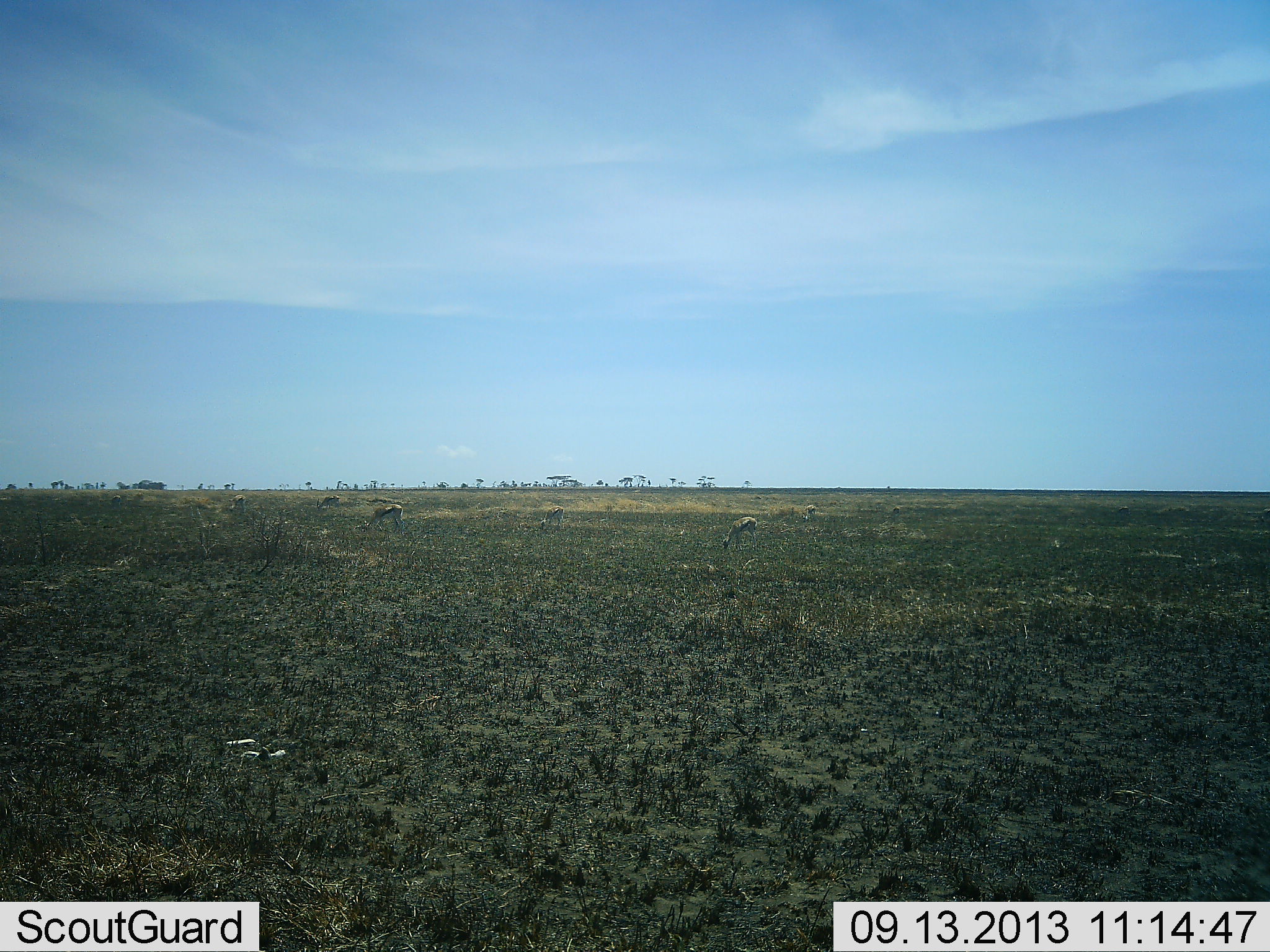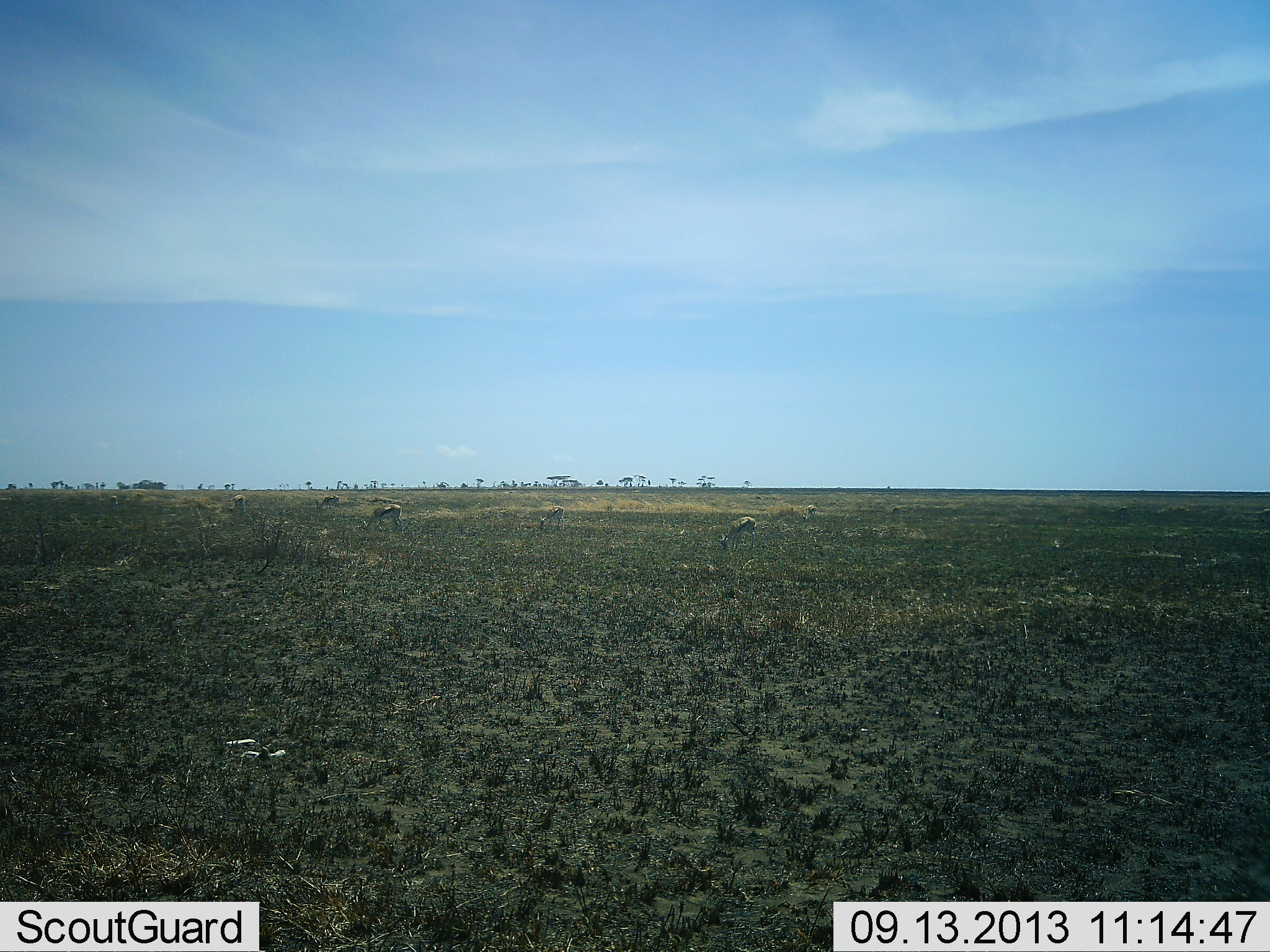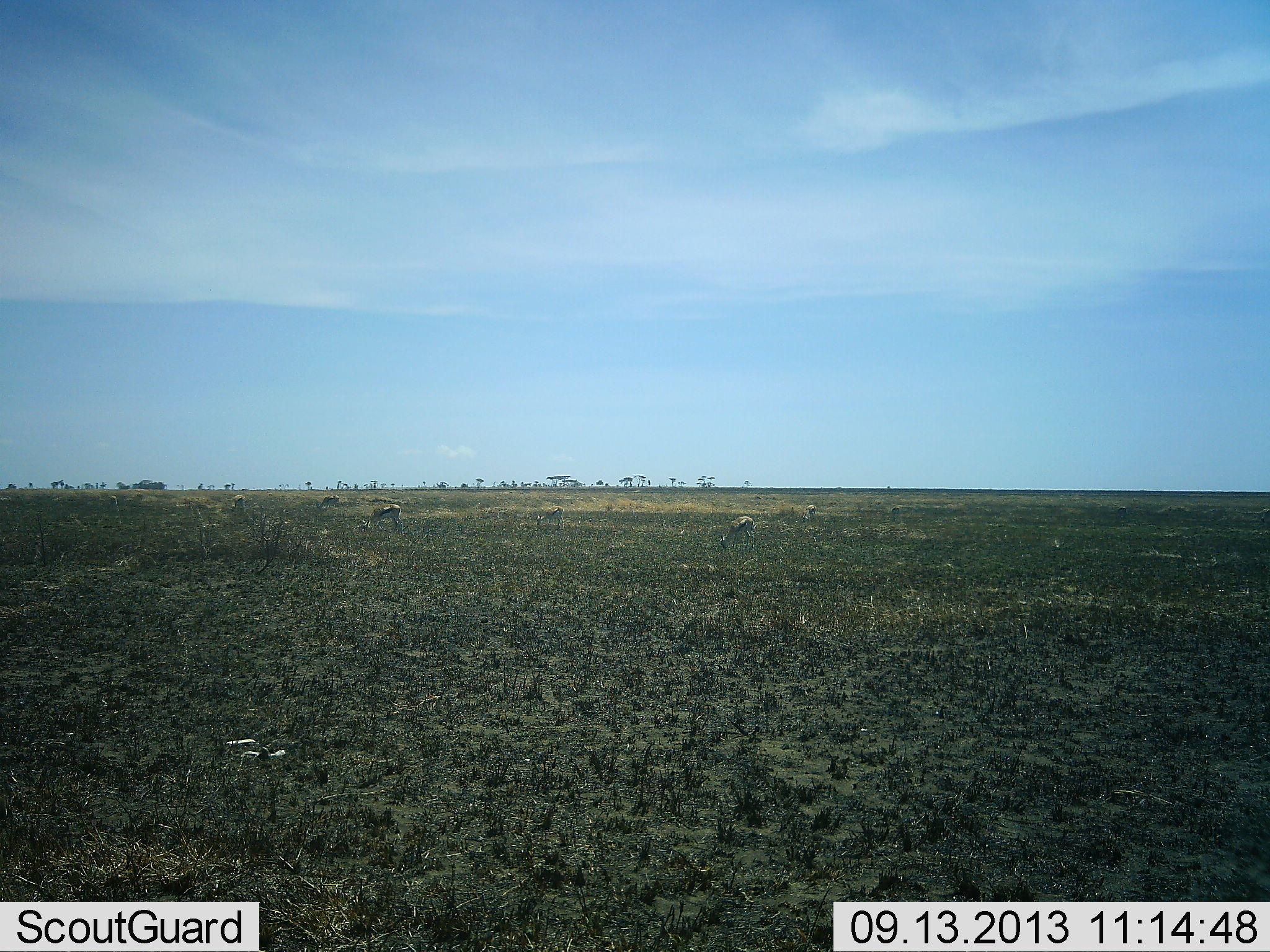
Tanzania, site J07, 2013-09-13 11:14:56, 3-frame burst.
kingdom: Animalia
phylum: Chordata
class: Mammalia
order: Artiodactyla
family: Bovidae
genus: Eudorcas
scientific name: Eudorcas thomsonii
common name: thomson's gazelle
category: gazellethomsons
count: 6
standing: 29%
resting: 4%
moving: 8%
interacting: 4%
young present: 0%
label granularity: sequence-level